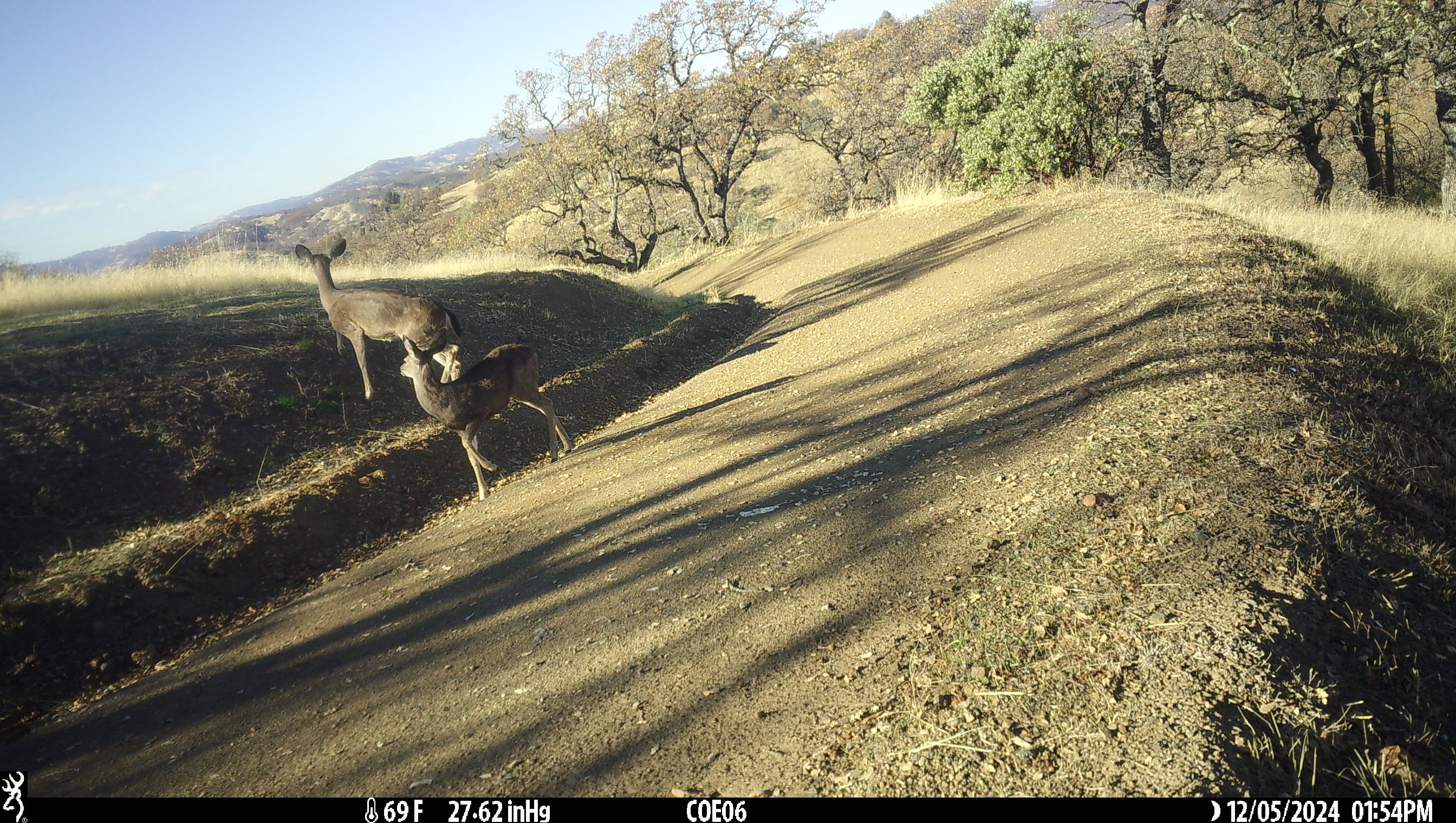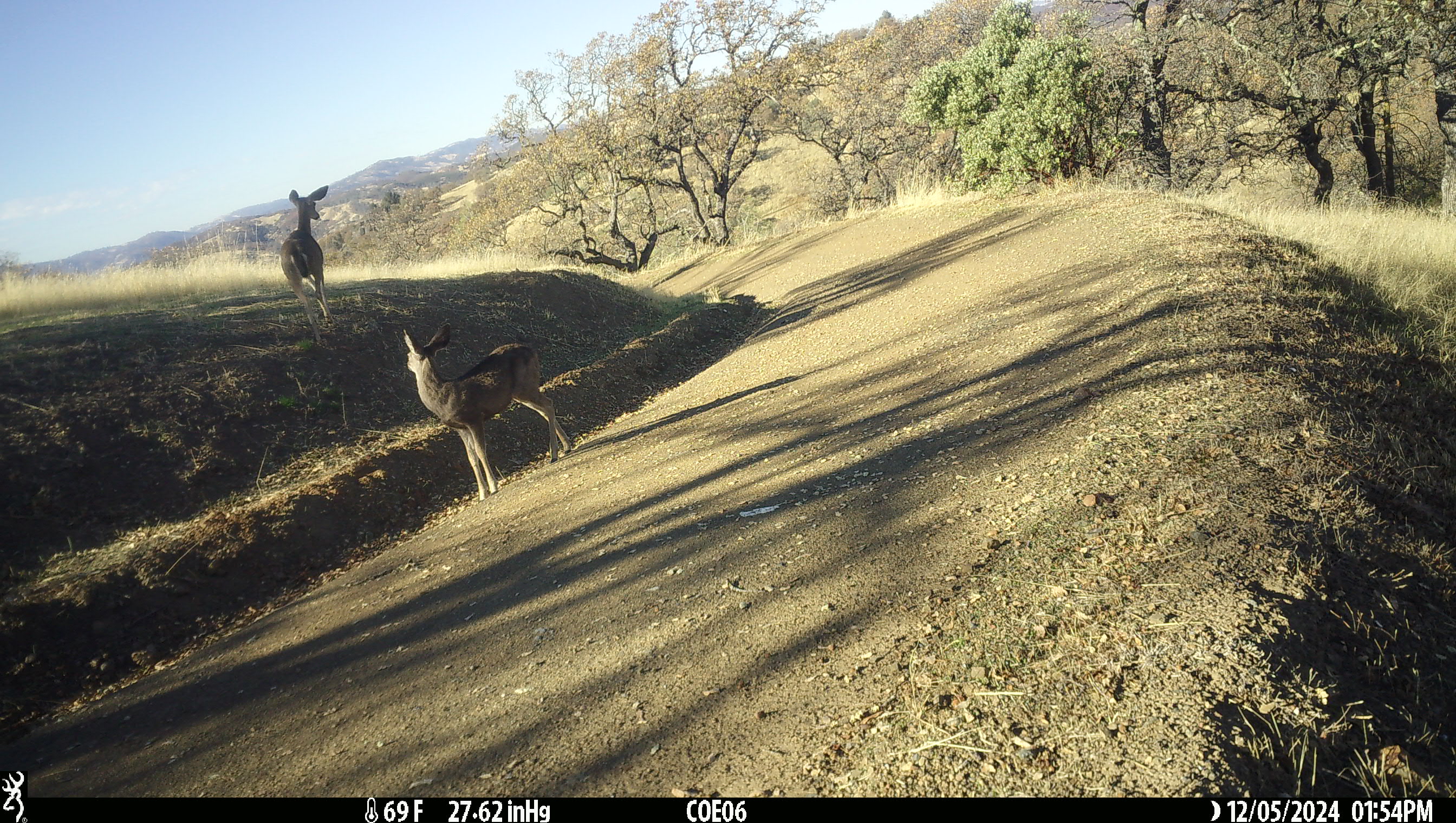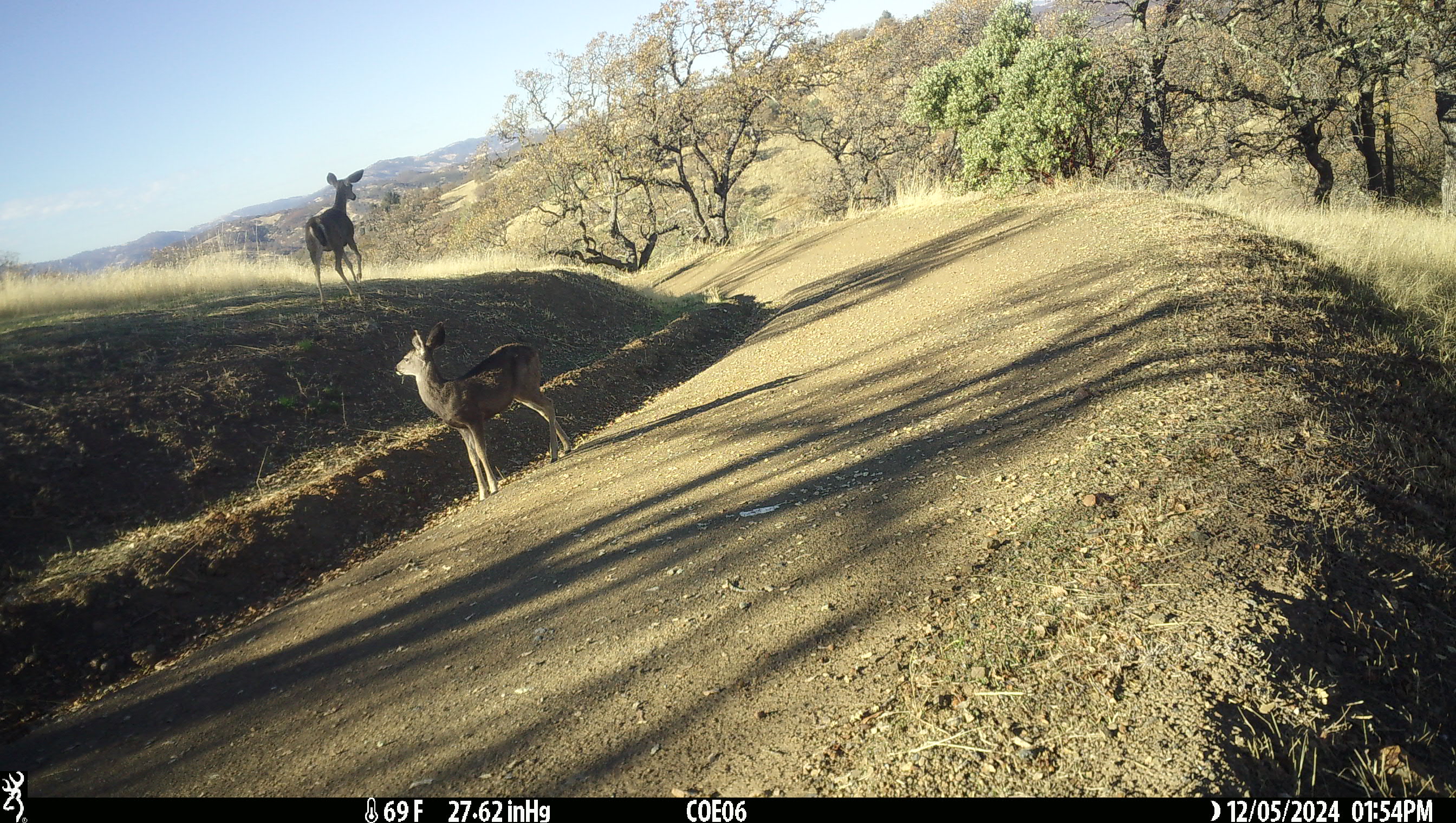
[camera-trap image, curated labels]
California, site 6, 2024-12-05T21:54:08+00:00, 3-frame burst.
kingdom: Animalia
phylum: Chordata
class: Mammalia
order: Artiodactyla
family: Cervidae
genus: Odocoileus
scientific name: Odocoileus hemionus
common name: mule deer